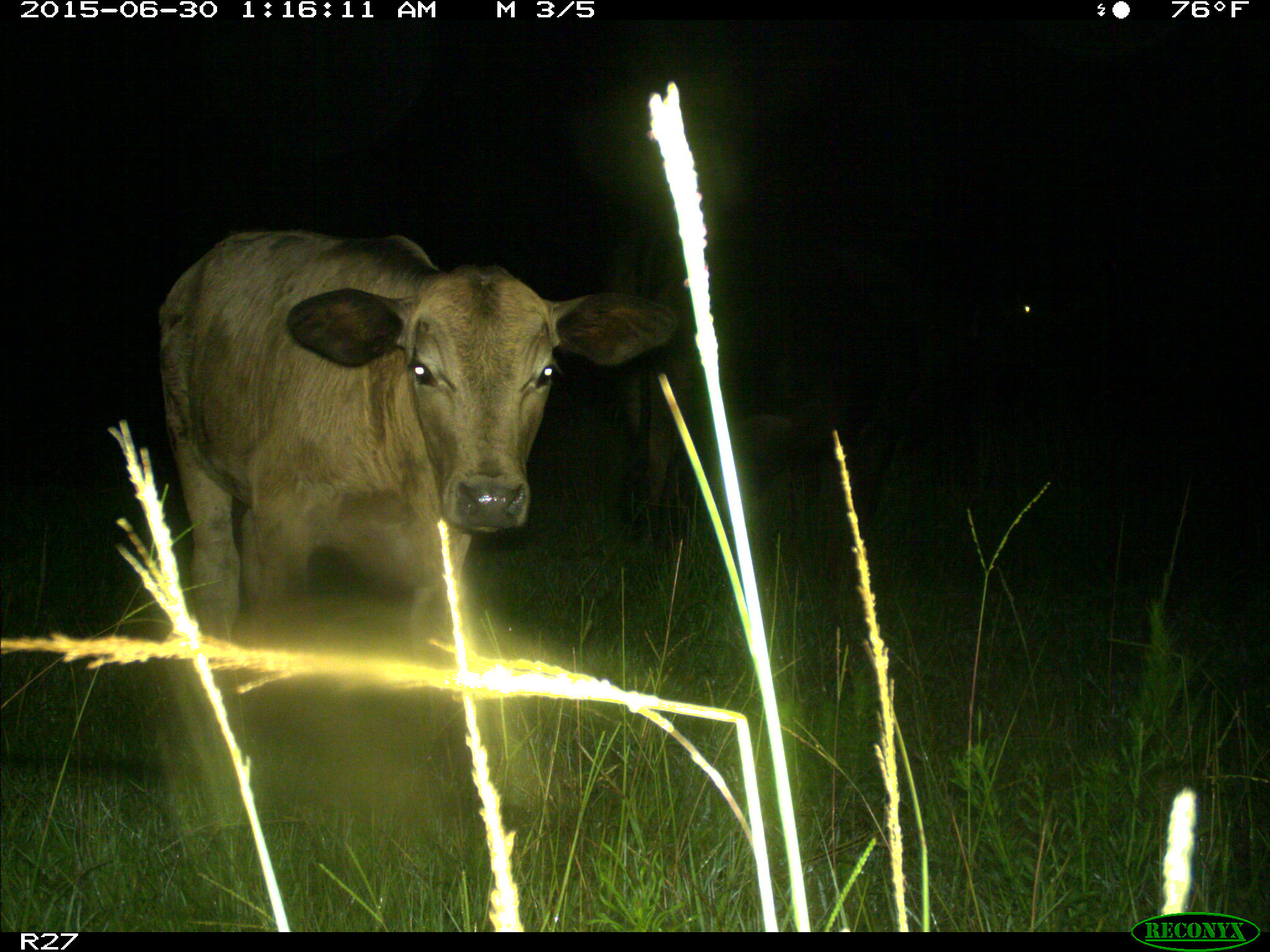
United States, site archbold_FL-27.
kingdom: Animalia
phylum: Chordata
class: Mammalia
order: Artiodactyla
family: Bovidae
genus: Bos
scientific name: Bos taurus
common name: domestic cow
Bos taurus (domestic cow).